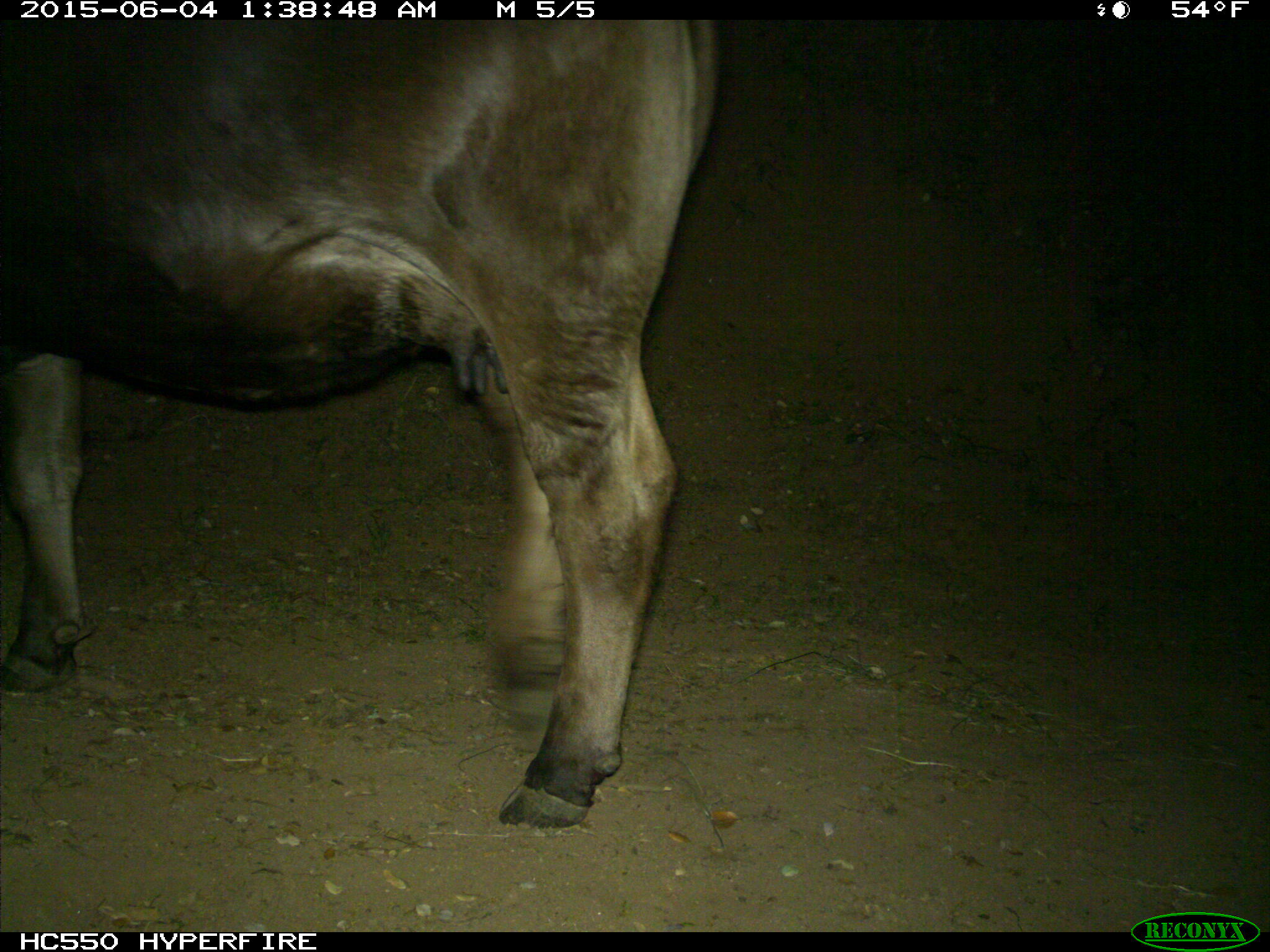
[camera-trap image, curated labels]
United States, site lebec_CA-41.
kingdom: Animalia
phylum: Chordata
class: Mammalia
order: Artiodactyla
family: Bovidae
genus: Bos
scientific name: Bos taurus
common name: domestic cow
Bos taurus (domestic cow).